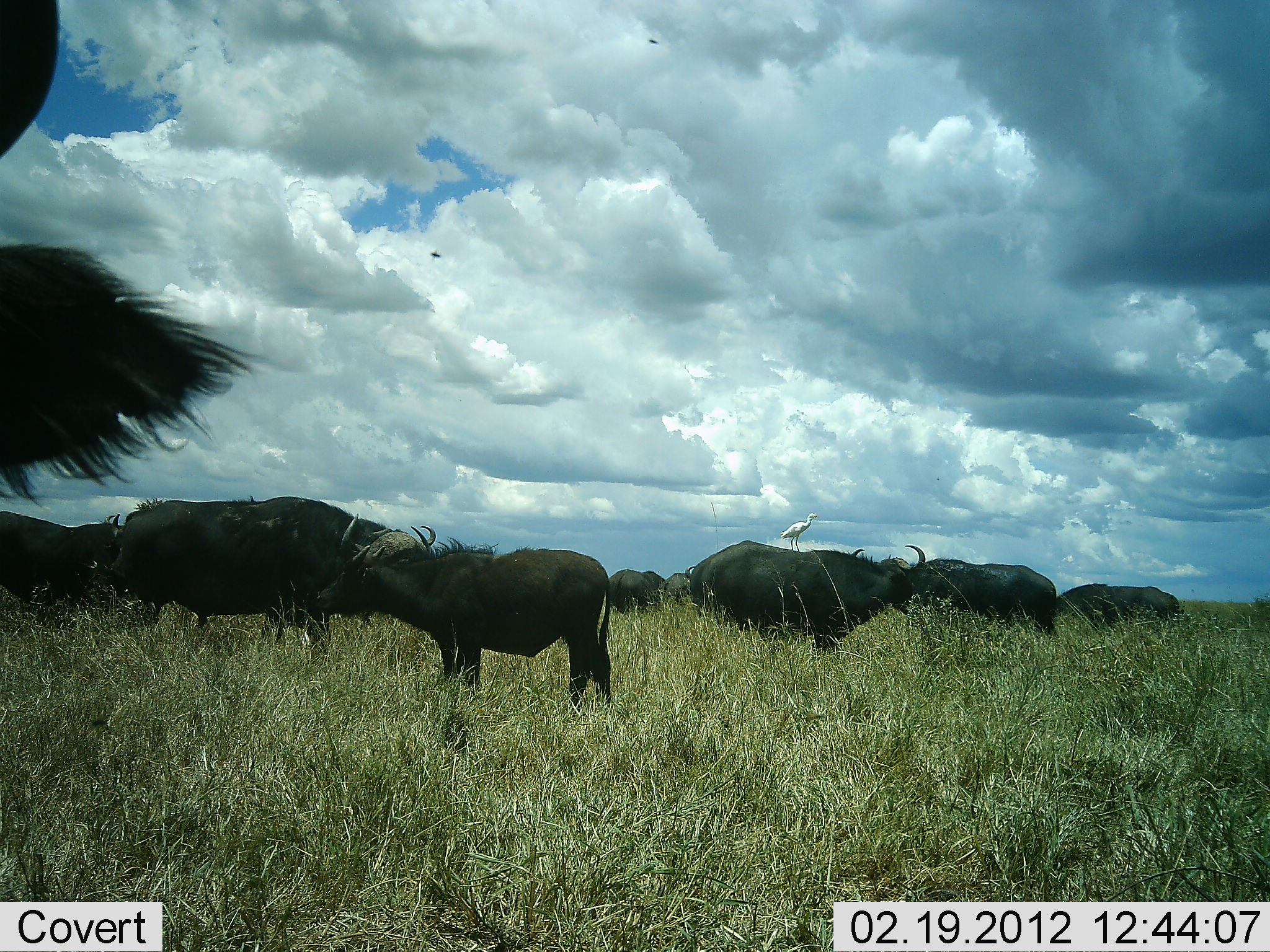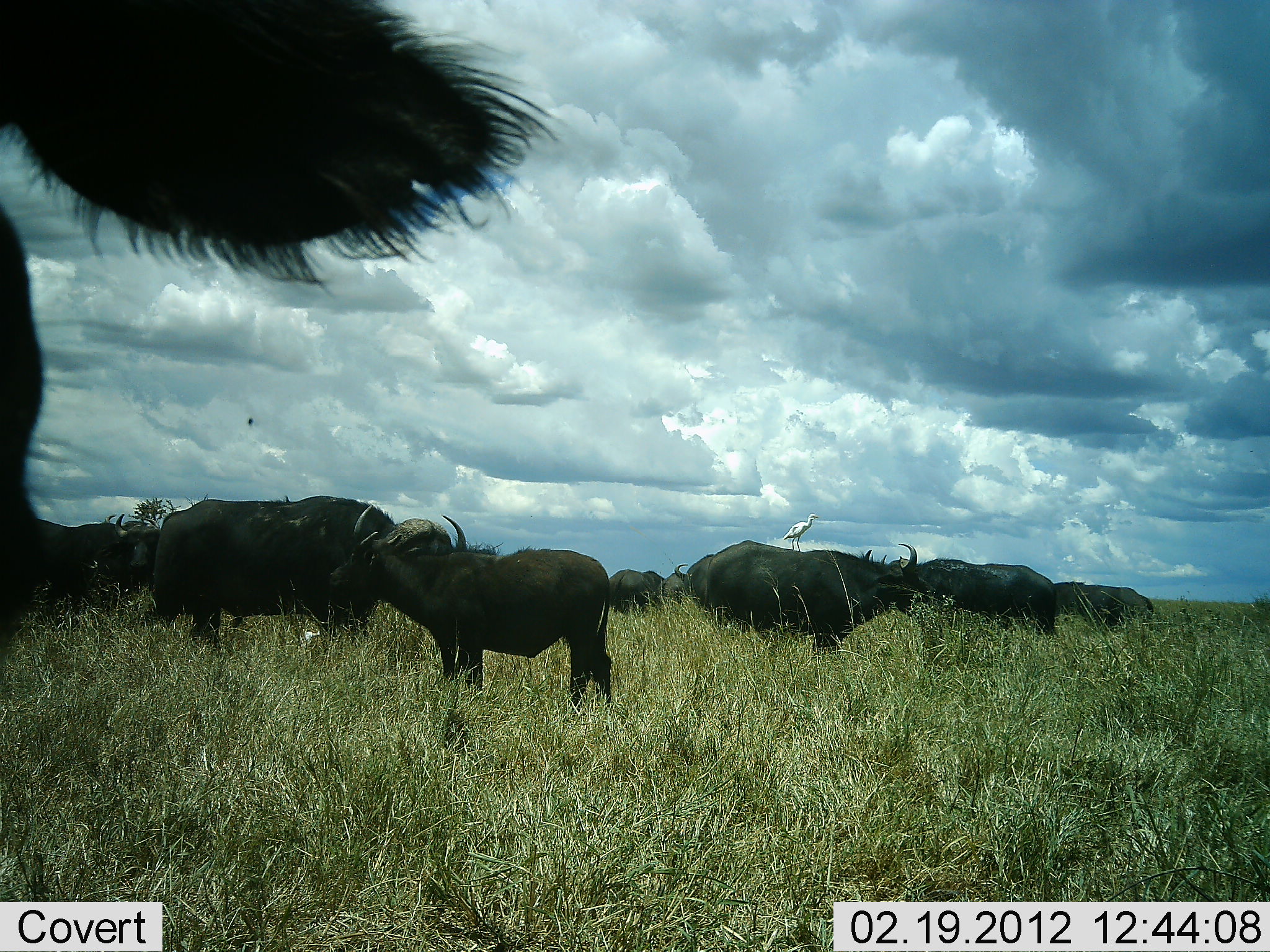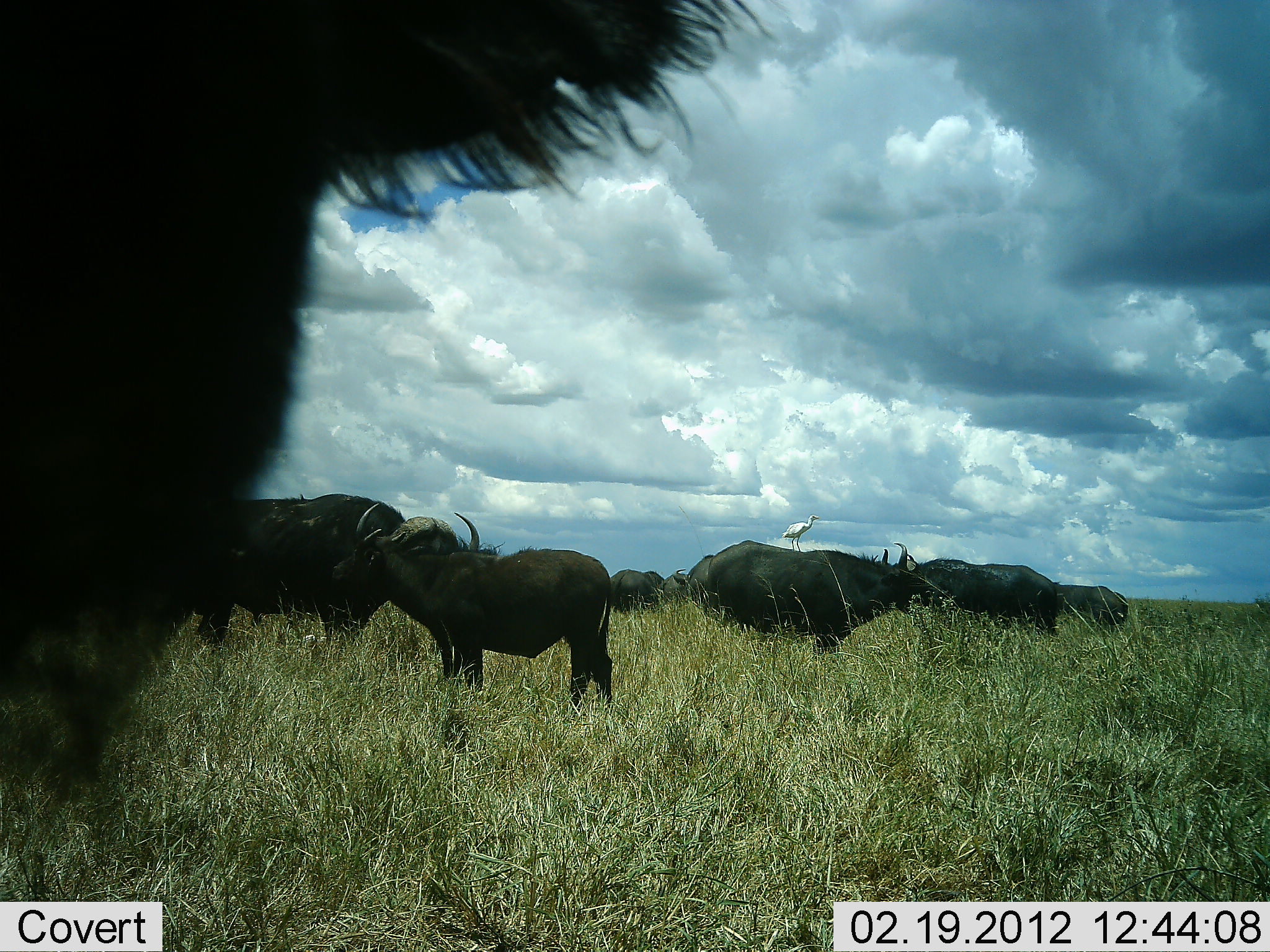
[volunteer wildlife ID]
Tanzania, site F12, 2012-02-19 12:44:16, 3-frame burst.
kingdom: Animalia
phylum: Chordata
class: Mammalia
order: Artiodactyla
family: Bovidae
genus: Syncerus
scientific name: Syncerus caffer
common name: cape buffalo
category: buffalo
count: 11-50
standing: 81%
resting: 0%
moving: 48%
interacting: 10%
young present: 33%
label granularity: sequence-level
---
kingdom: Animalia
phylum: Chordata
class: Aves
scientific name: Aves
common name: bird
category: otherbird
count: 1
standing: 83%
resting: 8%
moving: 8%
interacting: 25%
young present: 0%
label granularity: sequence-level